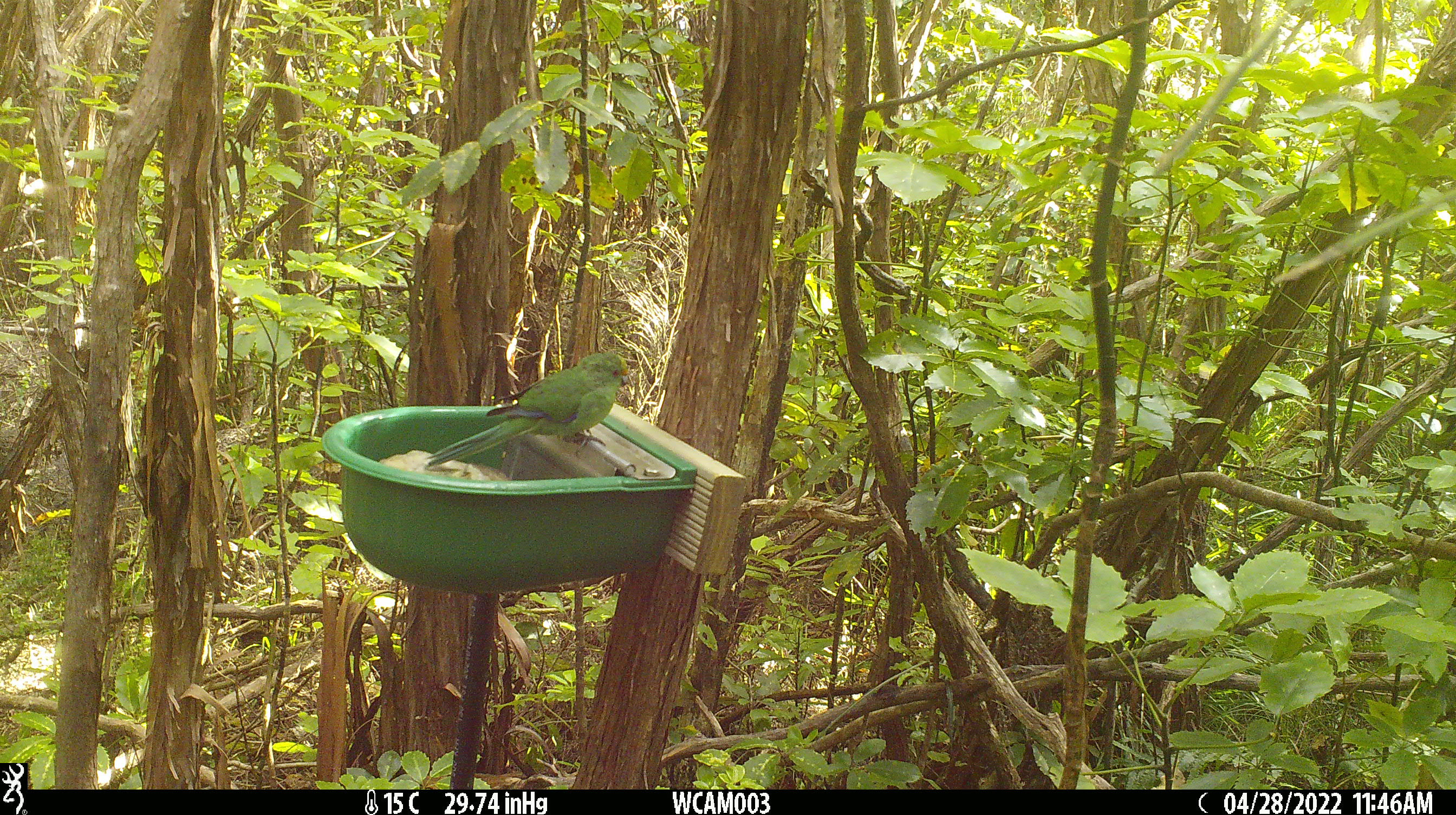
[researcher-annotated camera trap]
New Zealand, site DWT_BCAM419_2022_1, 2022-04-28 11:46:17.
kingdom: Animalia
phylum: Chordata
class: Aves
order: Psittaciformes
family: Psittaculidae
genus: Cyanoramphus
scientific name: Cyanoramphus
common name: parakeet